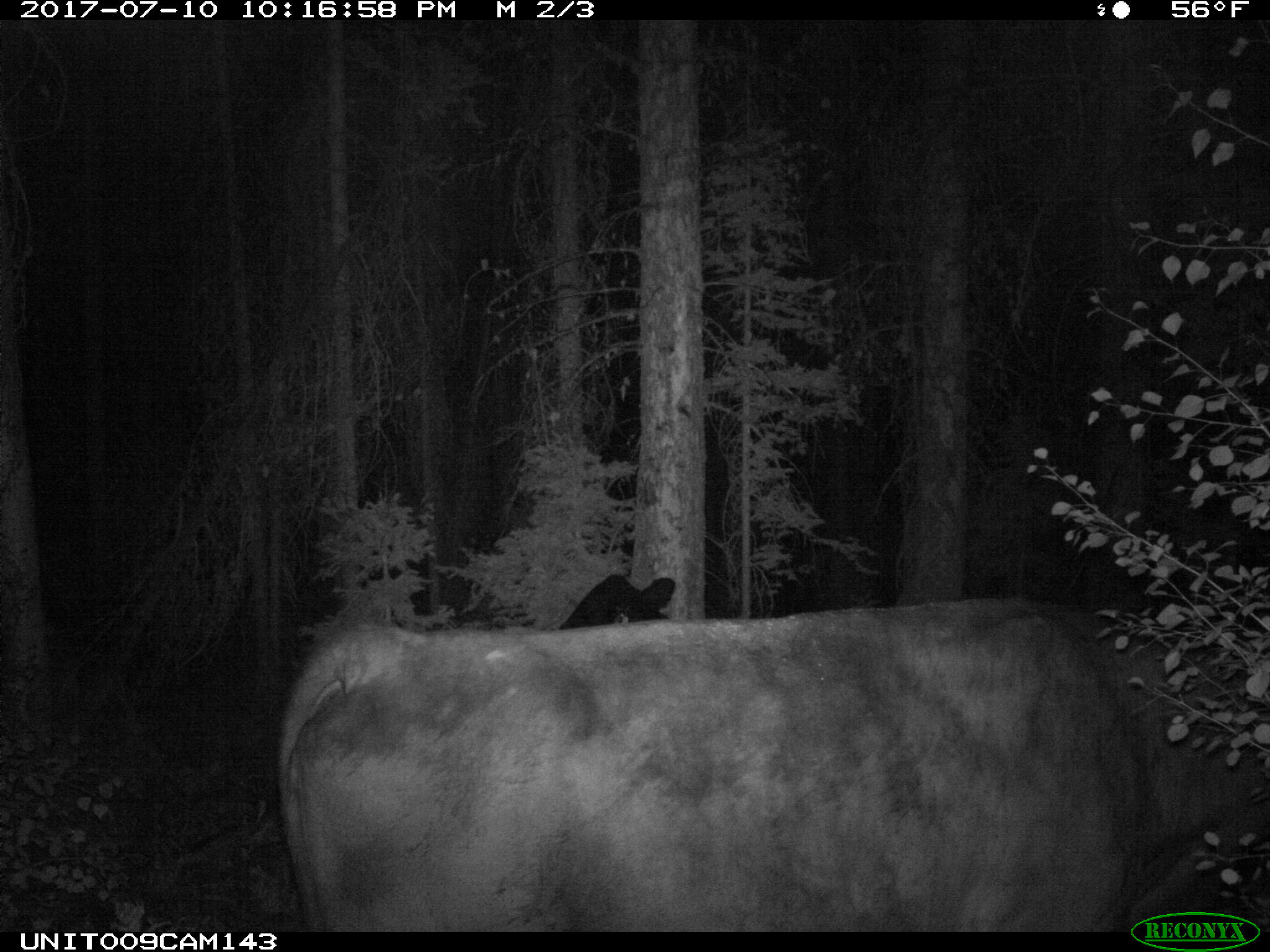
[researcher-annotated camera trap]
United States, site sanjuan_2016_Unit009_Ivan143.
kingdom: Animalia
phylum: Chordata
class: Mammalia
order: Artiodactyla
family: Bovidae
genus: Bos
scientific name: Bos taurus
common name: domestic cow